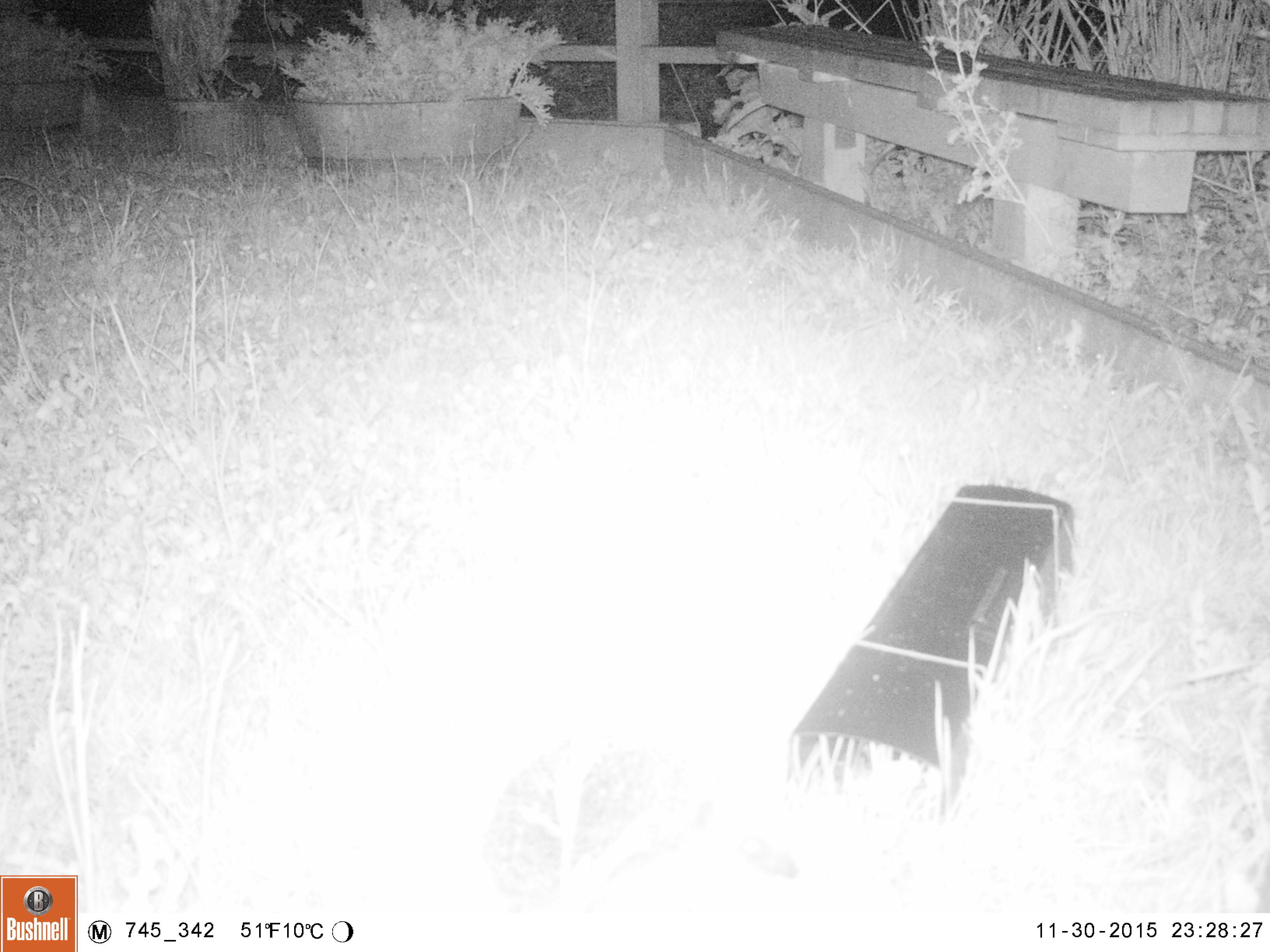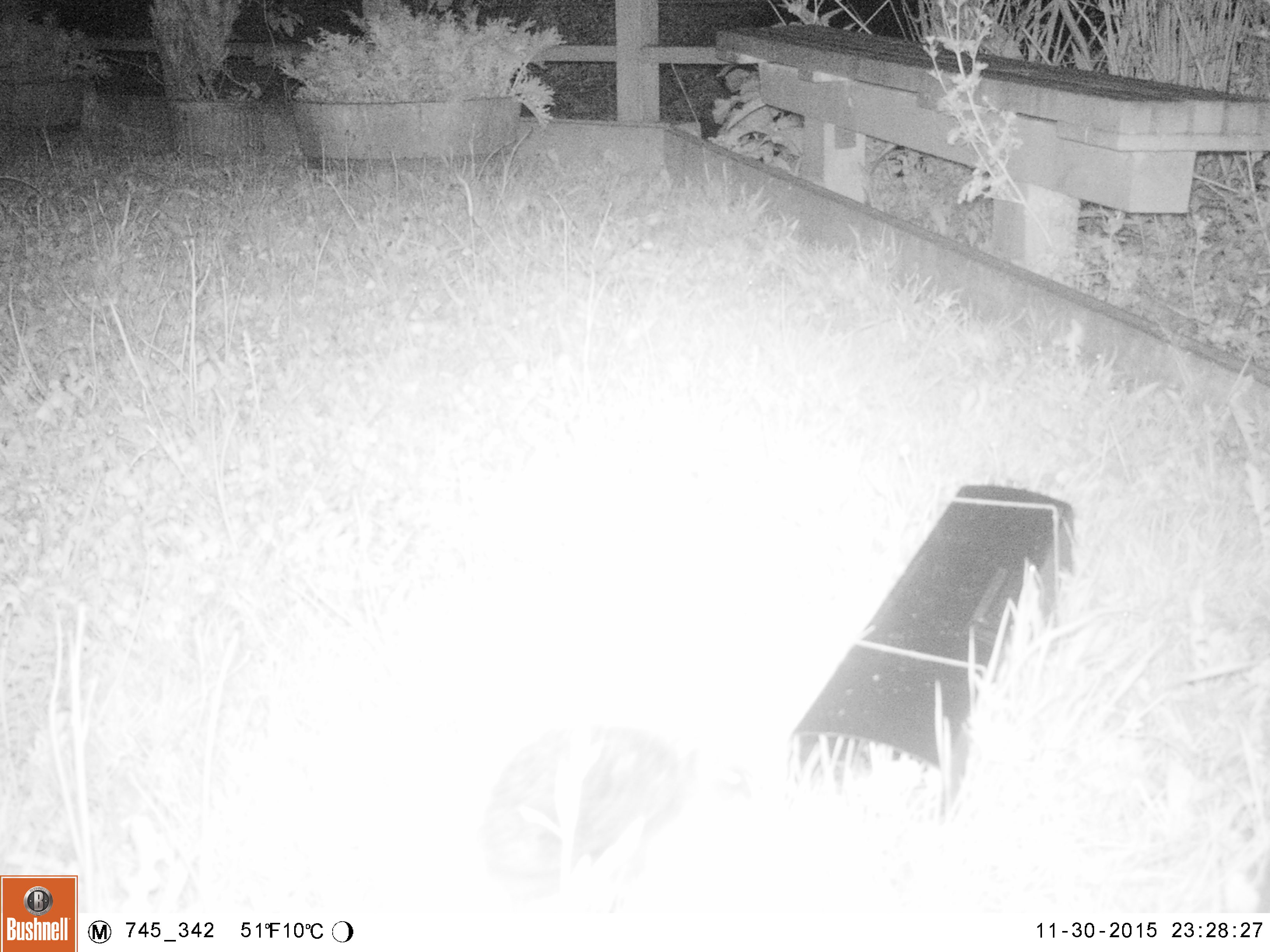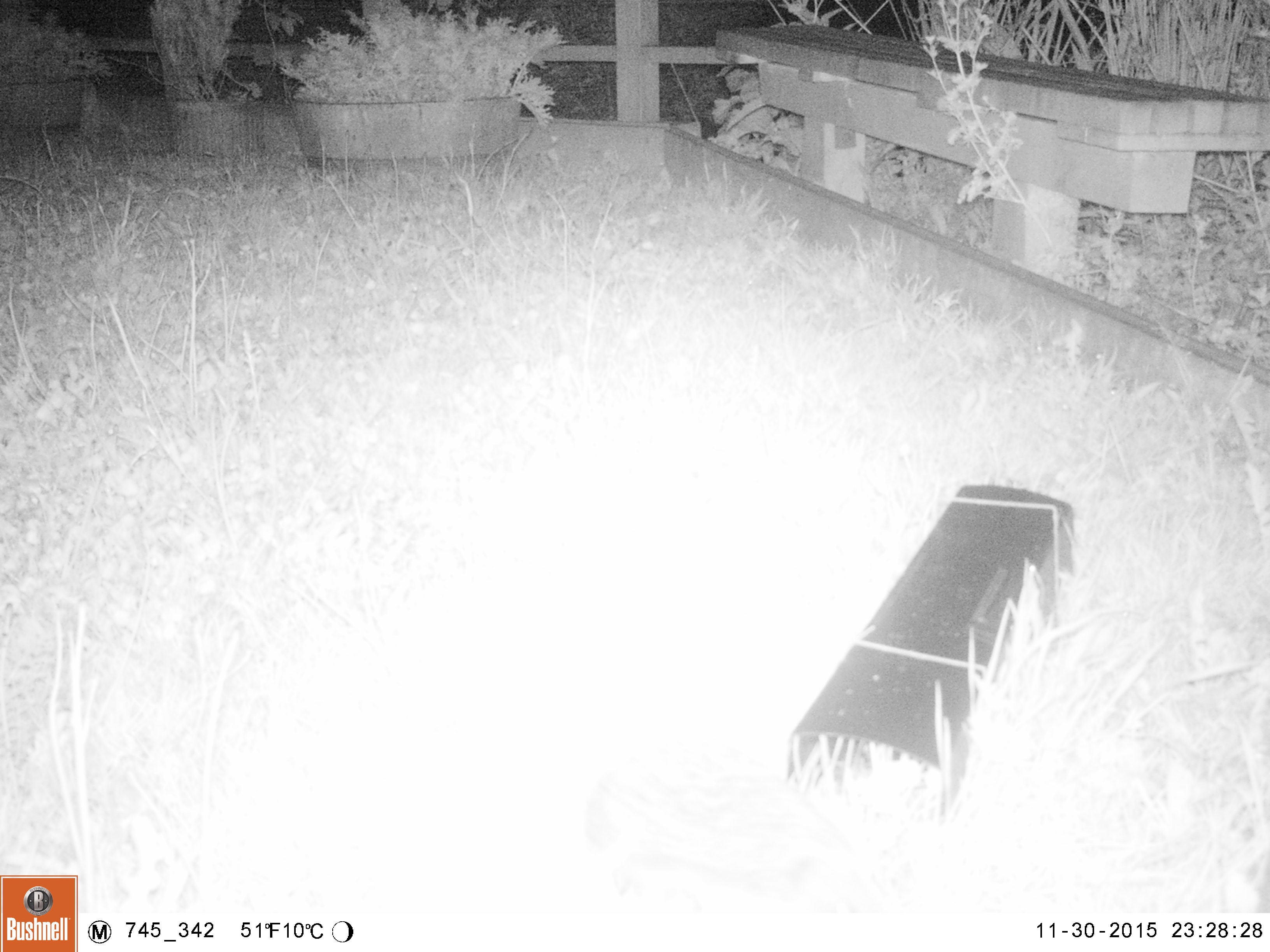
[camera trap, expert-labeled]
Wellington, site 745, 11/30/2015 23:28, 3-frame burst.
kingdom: Animalia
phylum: Chordata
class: Mammalia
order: Eulipotyphla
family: Erinaceidae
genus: Erinaceus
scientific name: Erinaceus europaeus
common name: hedgehog